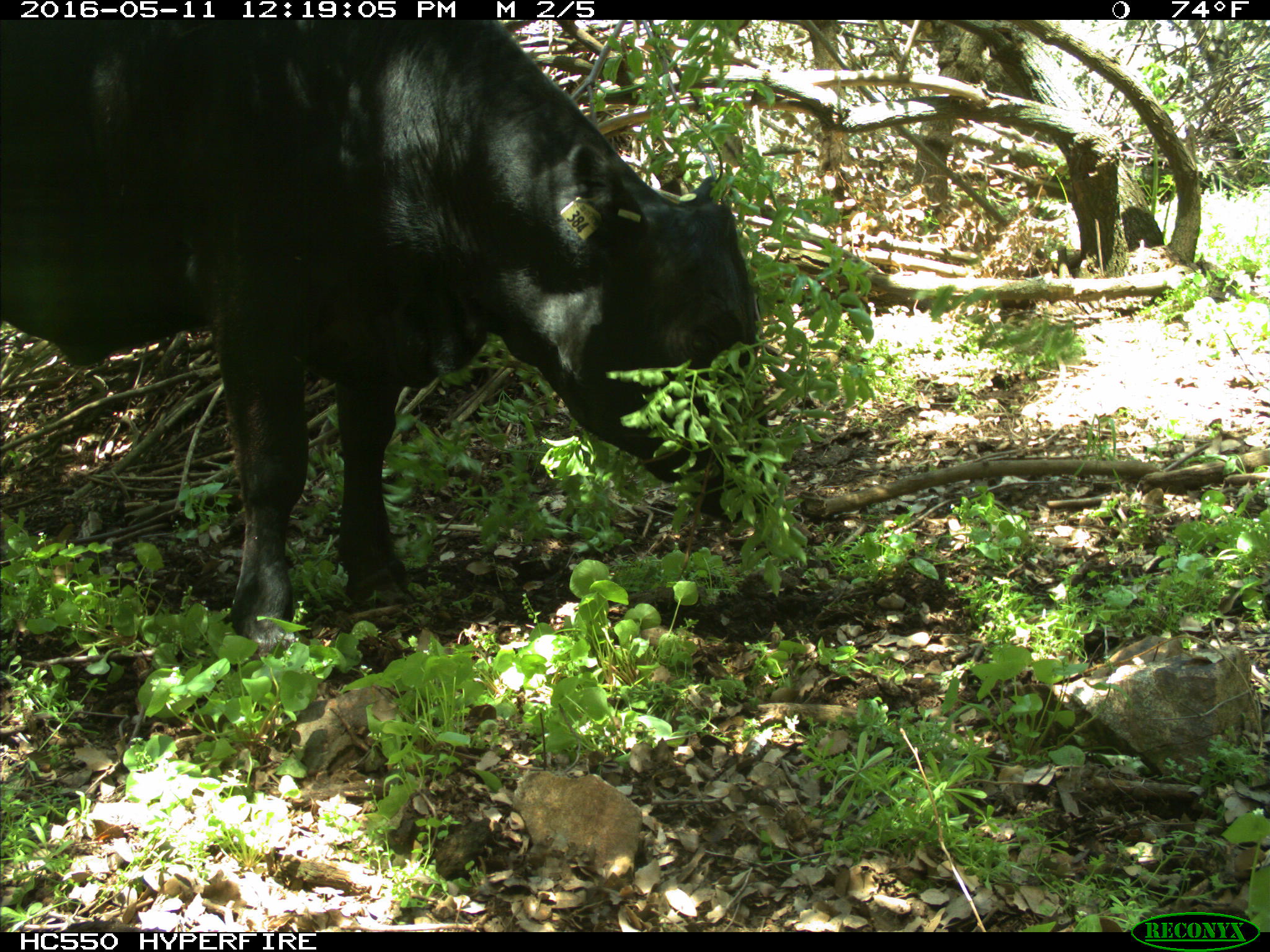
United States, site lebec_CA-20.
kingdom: Animalia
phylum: Chordata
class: Mammalia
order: Artiodactyla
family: Bovidae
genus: Bos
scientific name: Bos taurus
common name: domestic cow